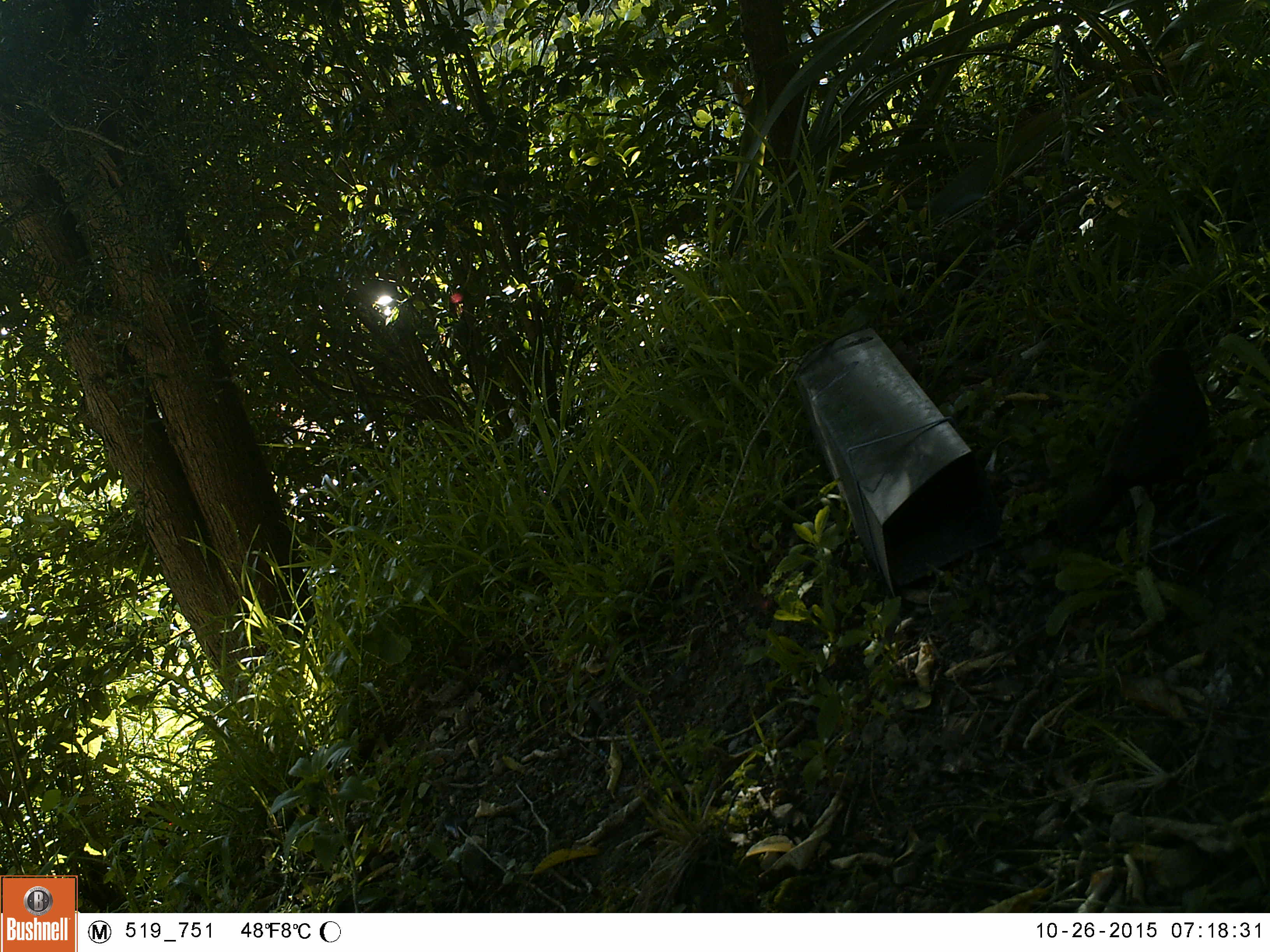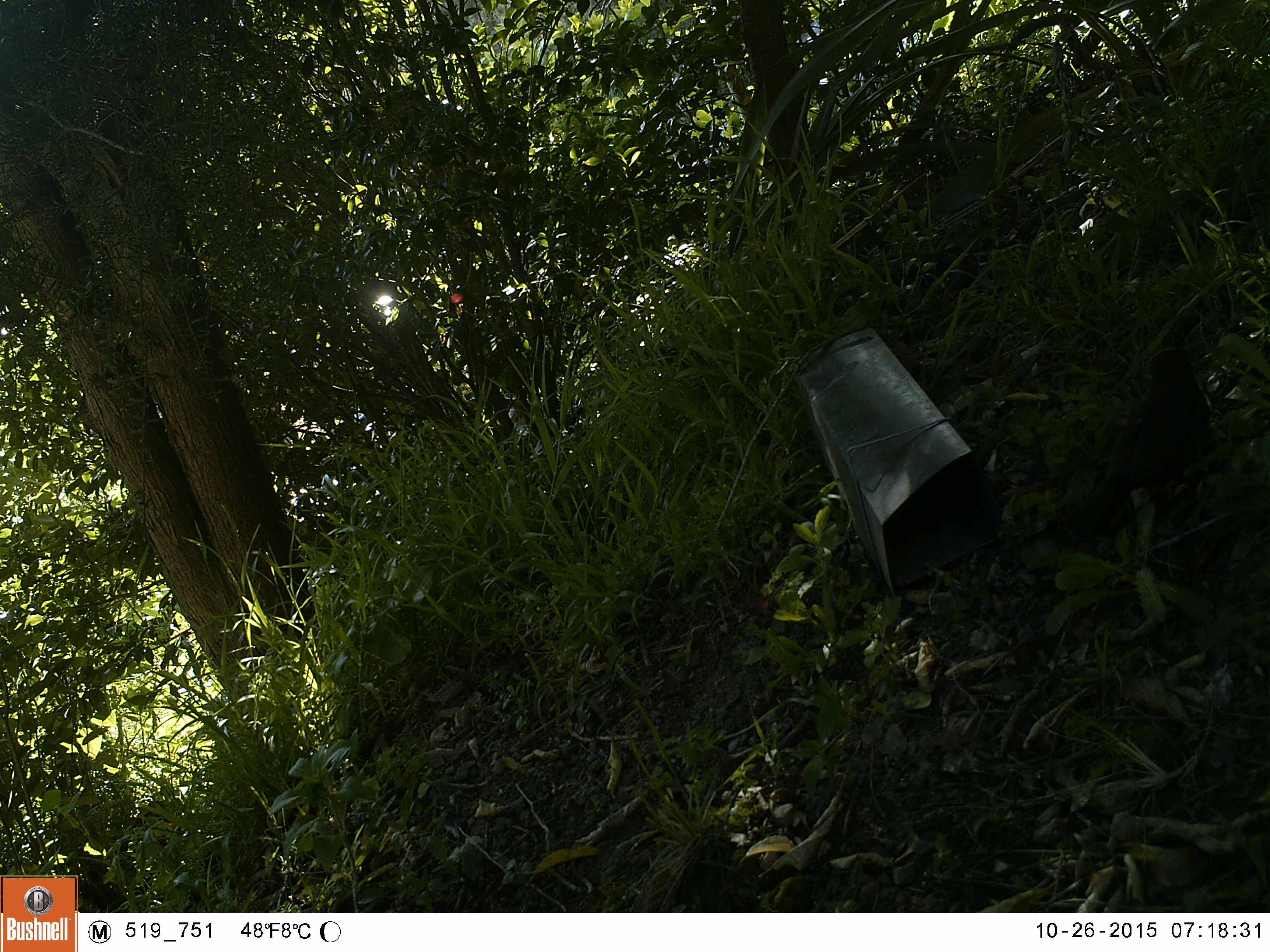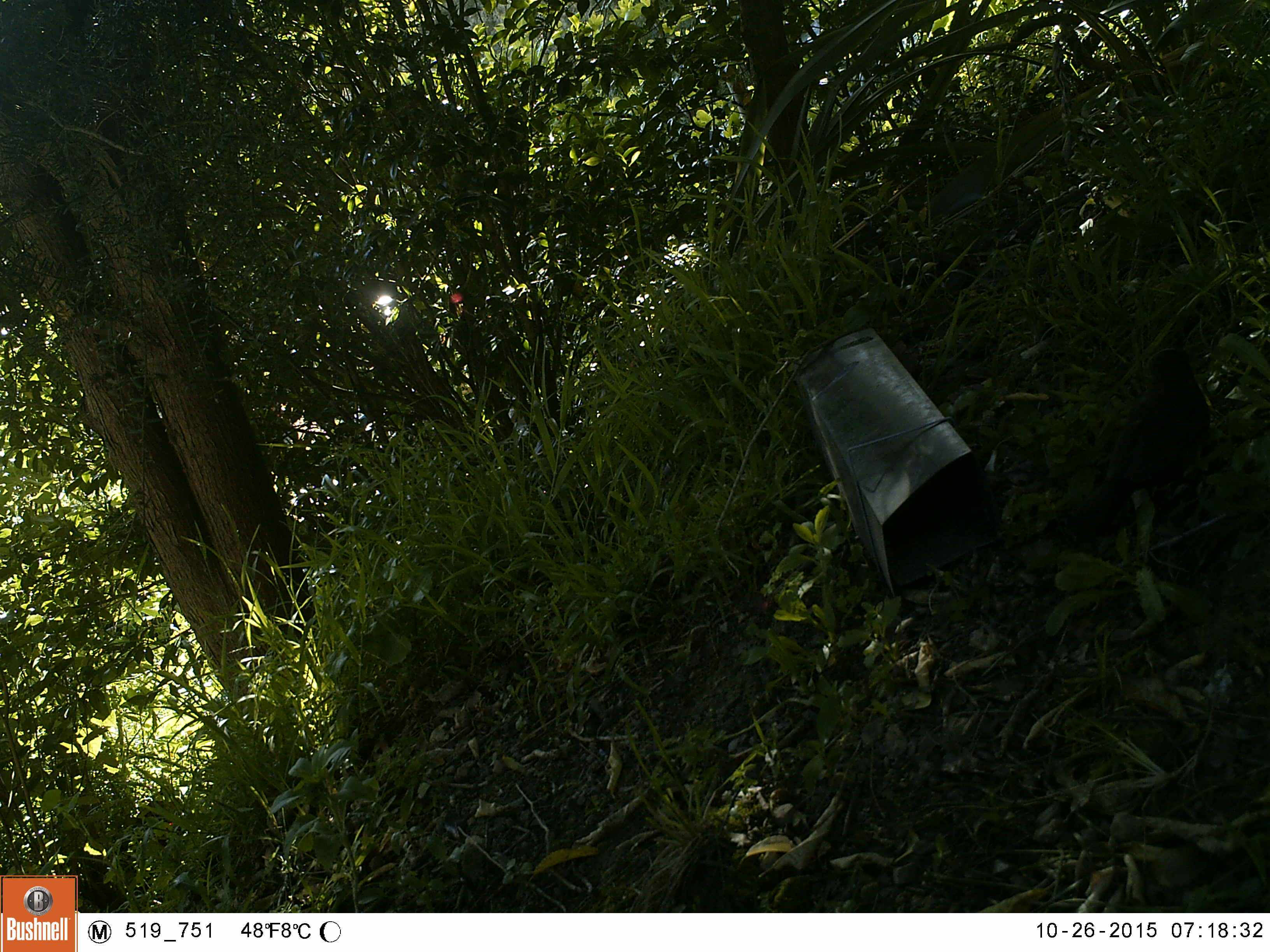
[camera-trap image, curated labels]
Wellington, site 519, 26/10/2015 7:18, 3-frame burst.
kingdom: Animalia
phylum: Chordata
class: Aves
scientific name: Aves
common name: bird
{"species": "bird (Aves)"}